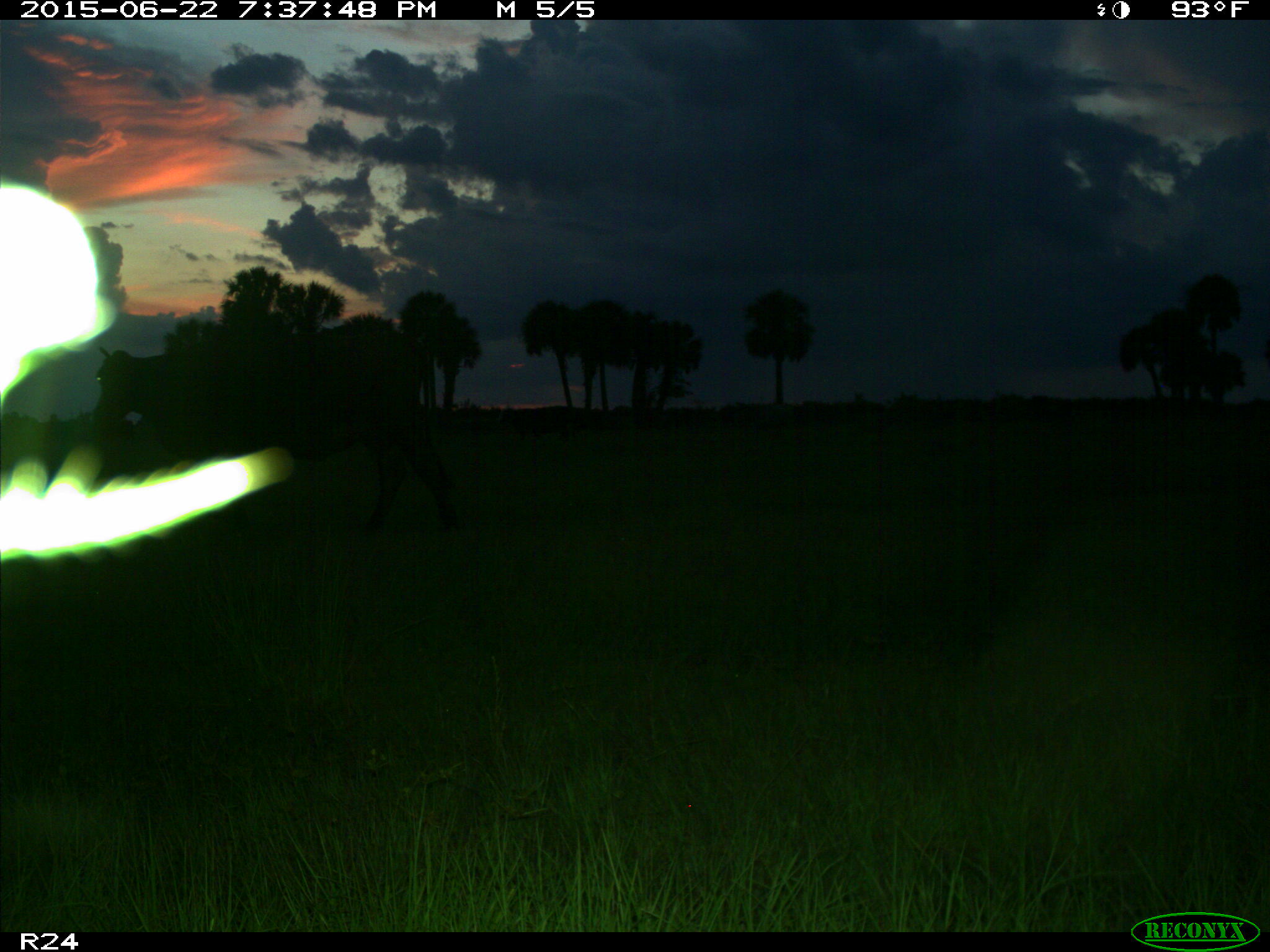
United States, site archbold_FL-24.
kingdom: Animalia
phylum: Chordata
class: Mammalia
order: Artiodactyla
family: Bovidae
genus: Bos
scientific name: Bos taurus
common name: domestic cow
Bos taurus (domestic cow).